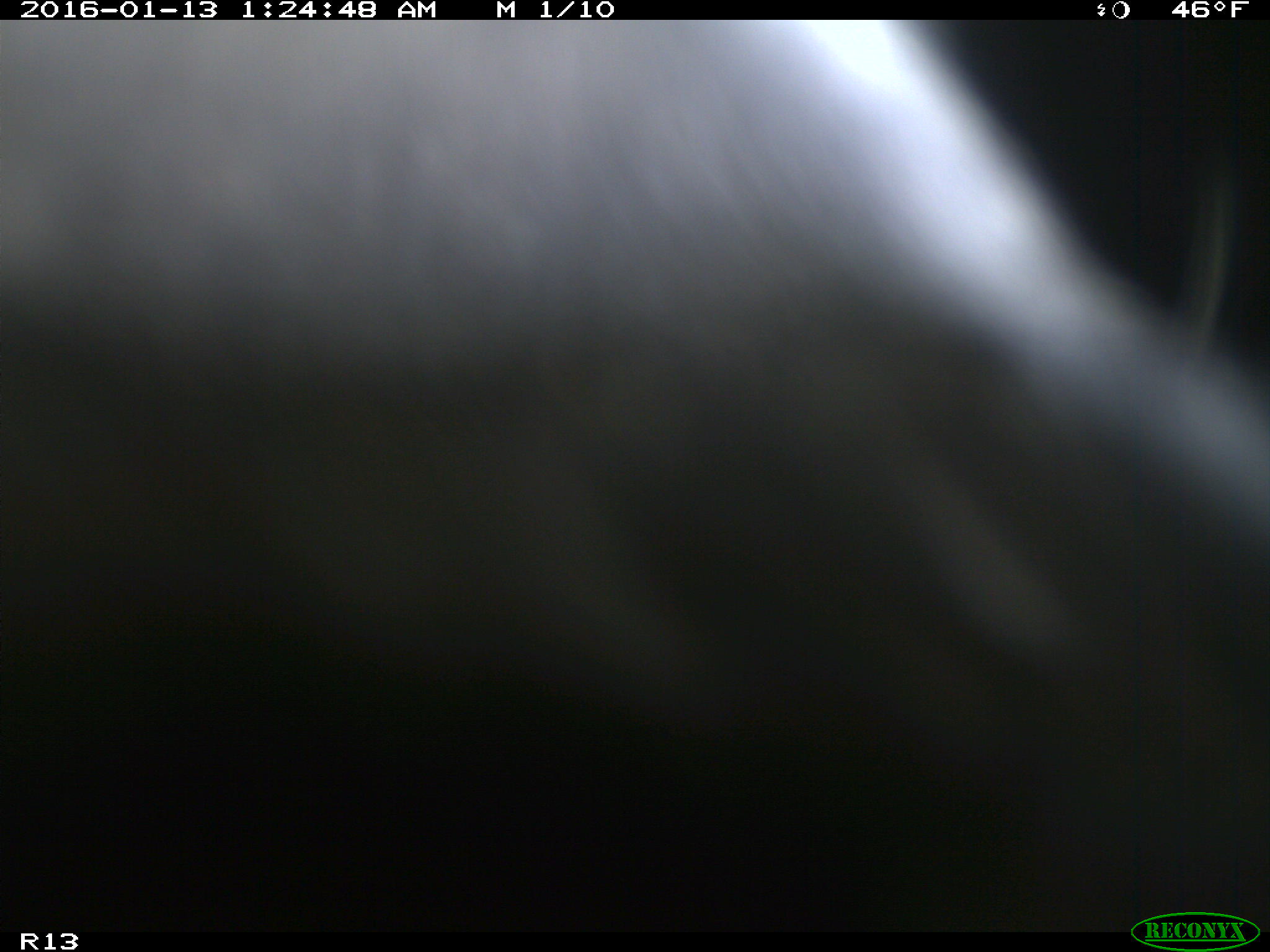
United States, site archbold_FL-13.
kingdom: Animalia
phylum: Chordata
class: Mammalia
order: Artiodactyla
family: Bovidae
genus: Bos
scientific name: Bos taurus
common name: domestic cow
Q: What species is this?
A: Bos taurus (domestic cow).